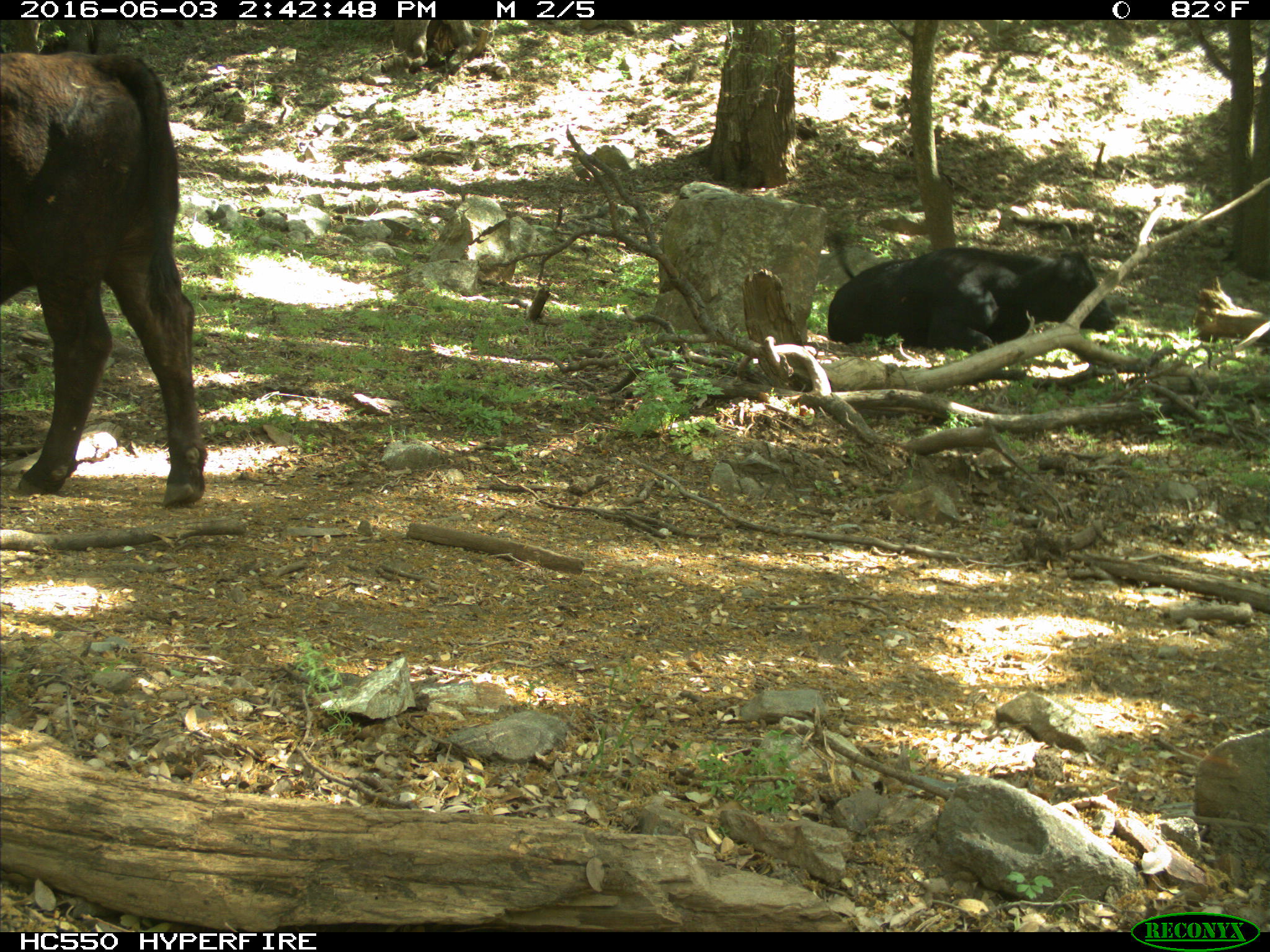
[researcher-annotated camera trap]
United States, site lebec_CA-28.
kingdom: Animalia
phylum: Chordata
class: Mammalia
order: Artiodactyla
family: Bovidae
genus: Bos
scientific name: Bos taurus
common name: domestic cow